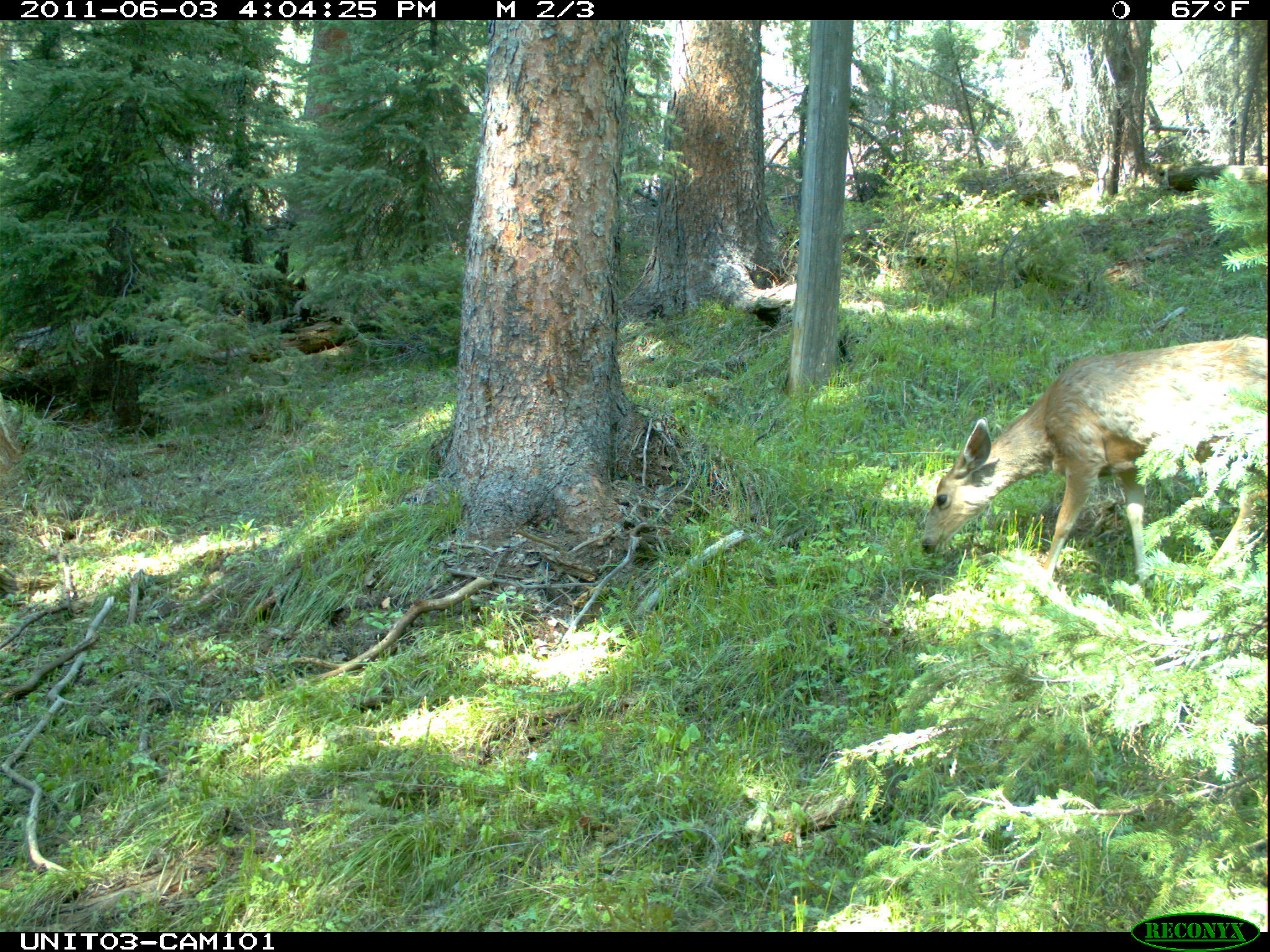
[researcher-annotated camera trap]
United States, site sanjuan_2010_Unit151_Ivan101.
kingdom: Animalia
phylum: Chordata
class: Mammalia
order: Artiodactyla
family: Cervidae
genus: Odocoileus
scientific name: Odocoileus hemionus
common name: mule deer